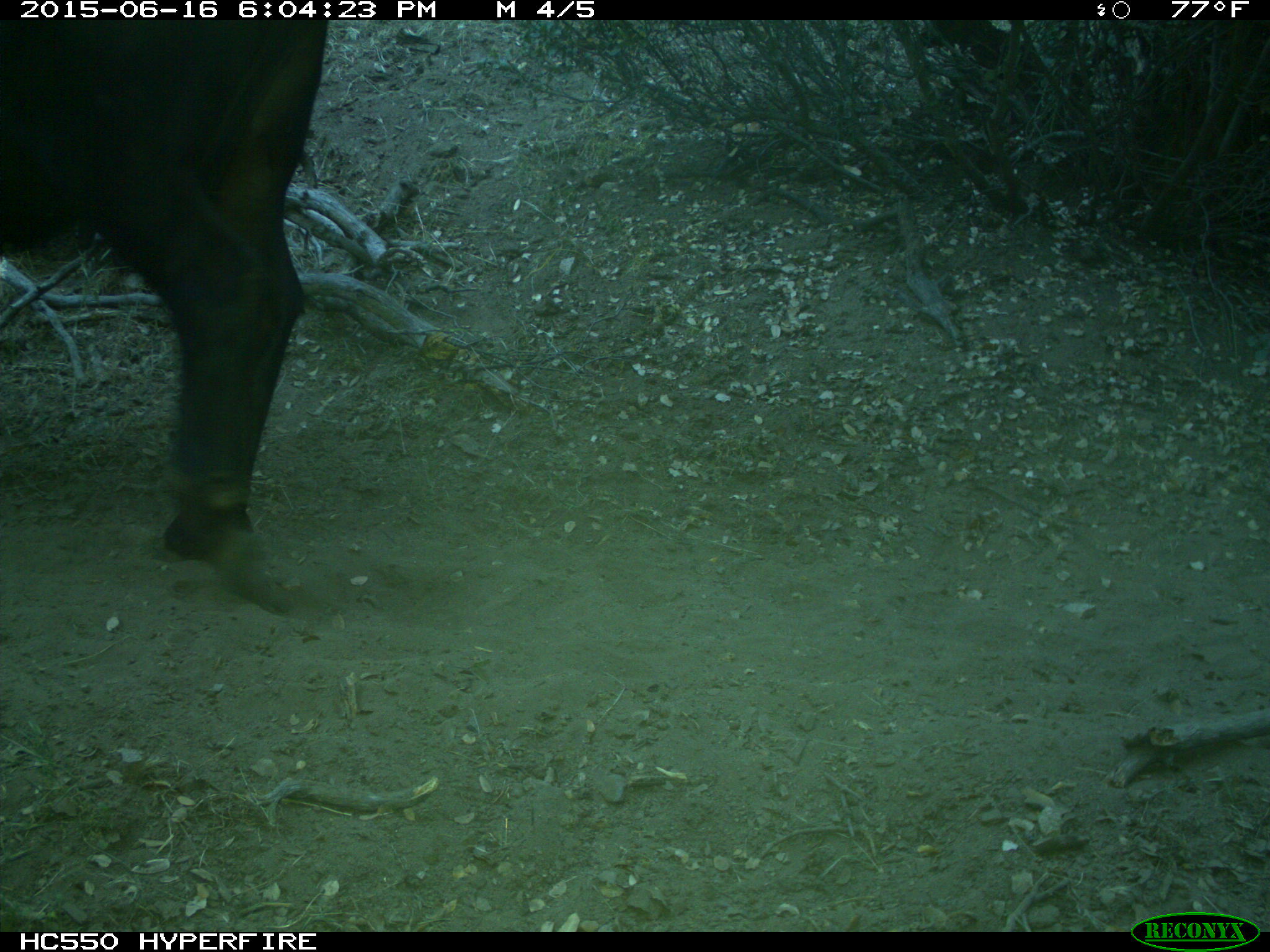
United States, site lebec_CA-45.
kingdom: Animalia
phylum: Chordata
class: Mammalia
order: Artiodactyla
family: Bovidae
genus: Bos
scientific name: Bos taurus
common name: domestic cow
Bos taurus (domestic cow).